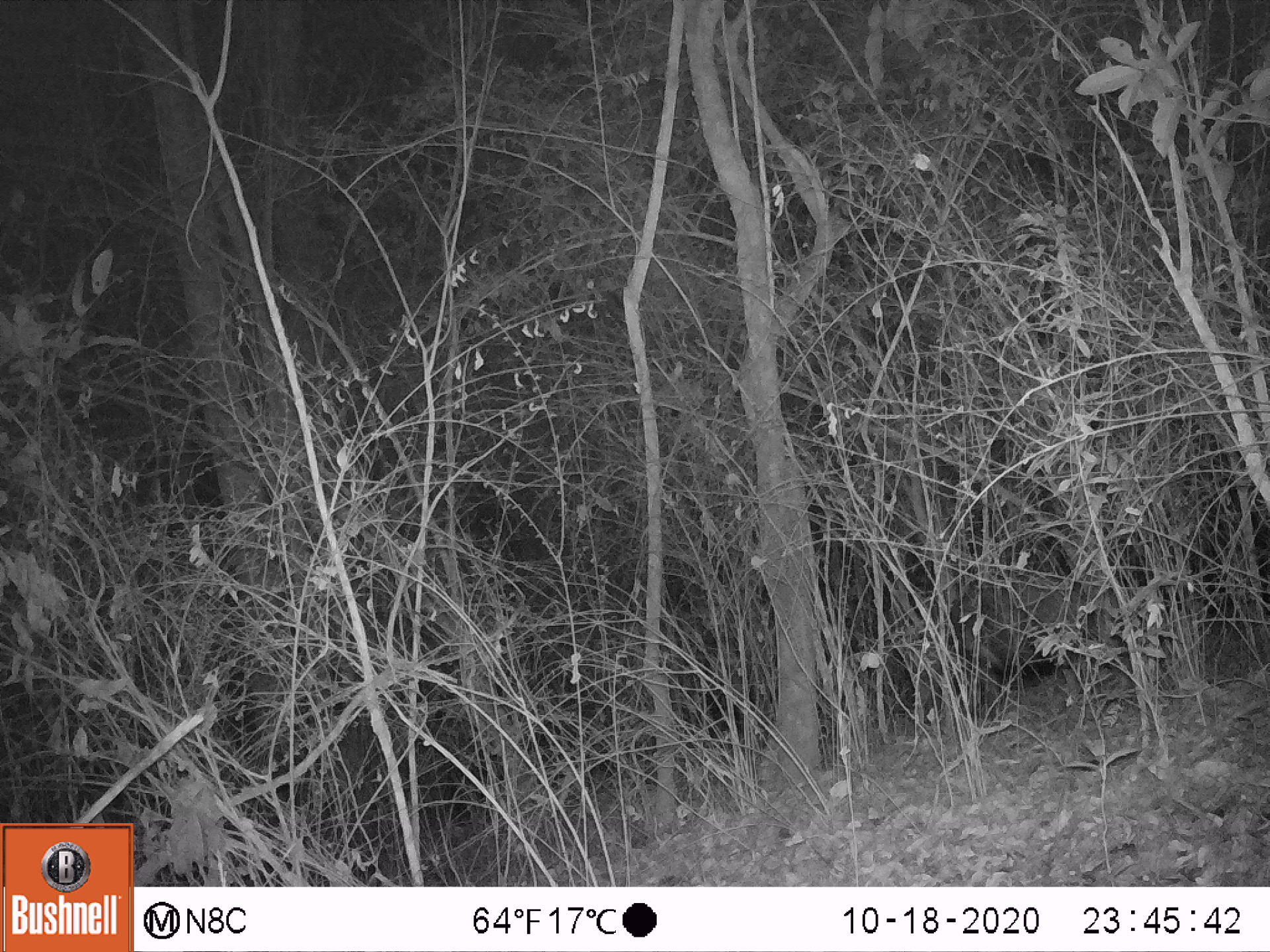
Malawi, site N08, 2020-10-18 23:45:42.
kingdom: Animalia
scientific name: Animalia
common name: other animal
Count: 1.